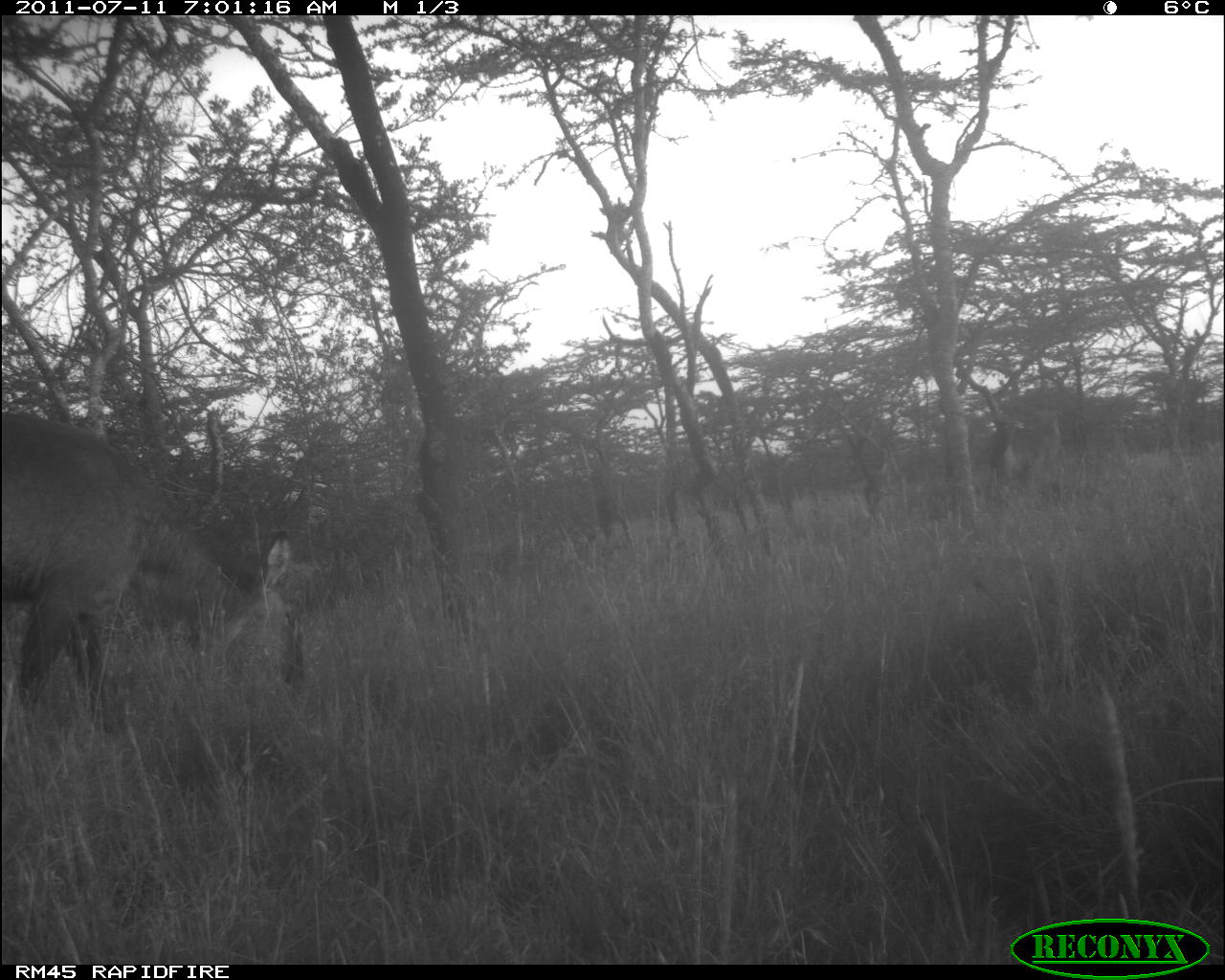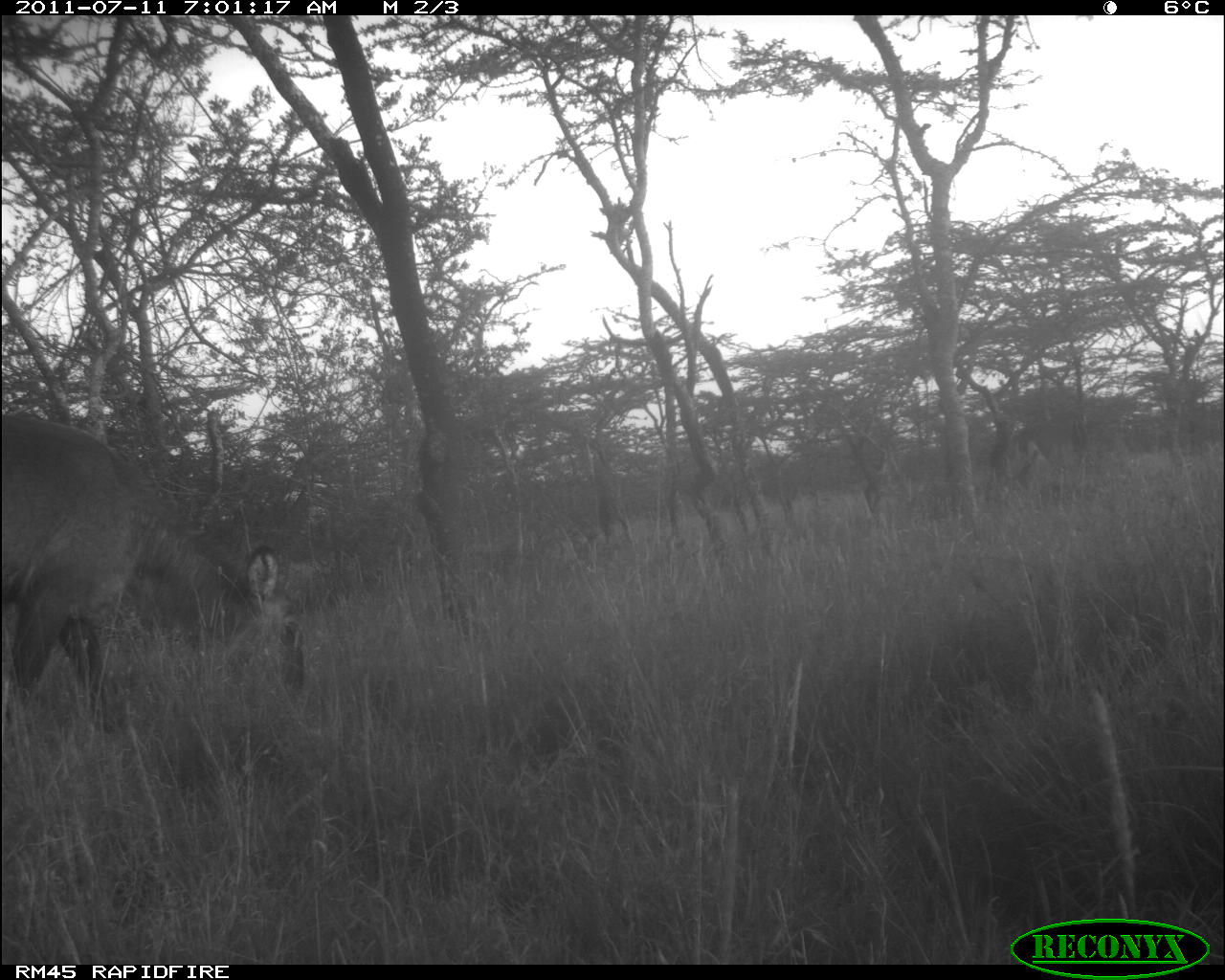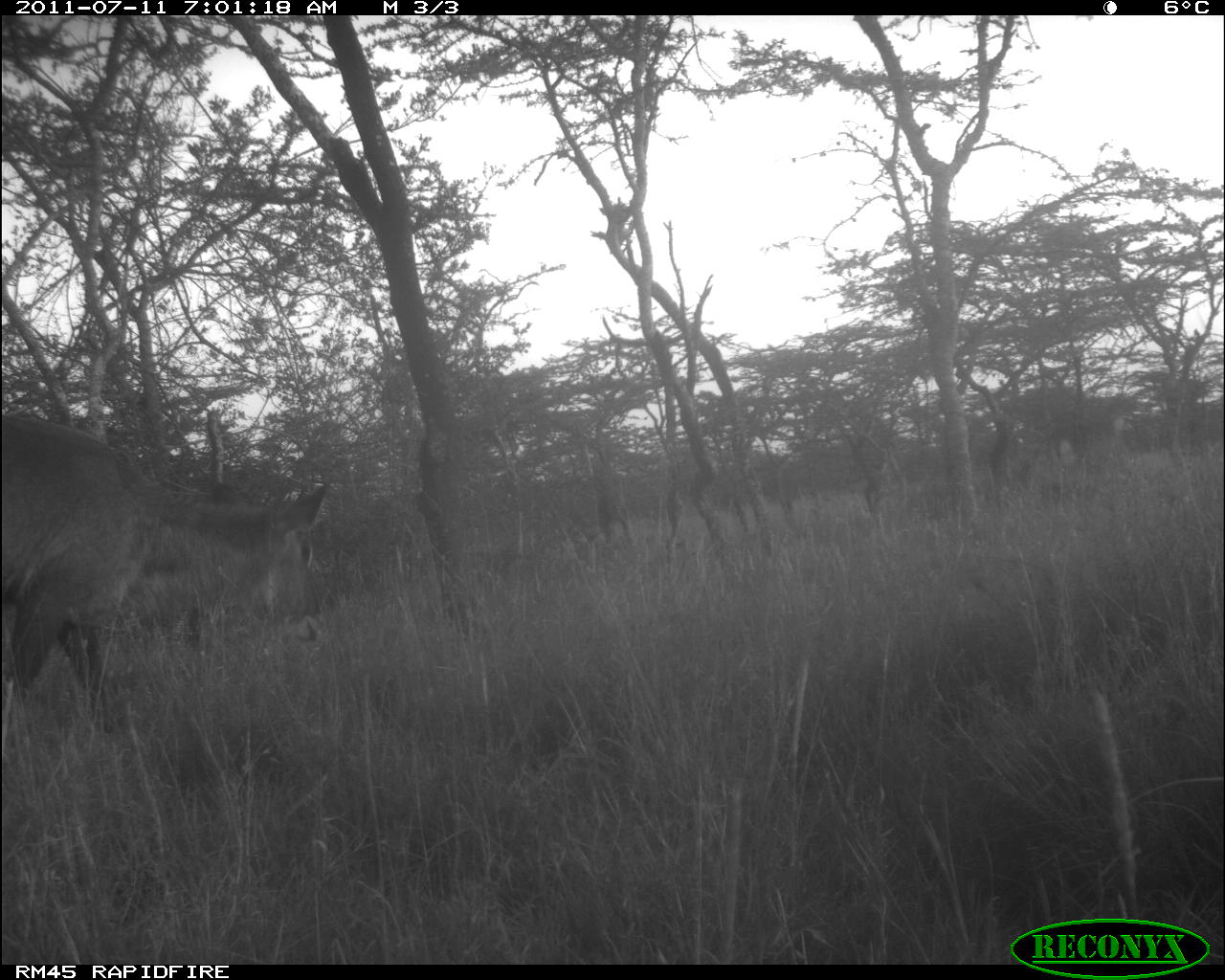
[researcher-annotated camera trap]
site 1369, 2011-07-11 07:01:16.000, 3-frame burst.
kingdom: Animalia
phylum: Chordata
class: Mammalia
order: Artiodactyla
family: Bovidae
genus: Kobus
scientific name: Kobus ellipsiprymnus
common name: waterbuck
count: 2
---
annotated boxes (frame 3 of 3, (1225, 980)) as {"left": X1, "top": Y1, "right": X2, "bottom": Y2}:
kobus ellipsiprymnus: {"left": 2, "top": 412, "right": 327, "bottom": 758}